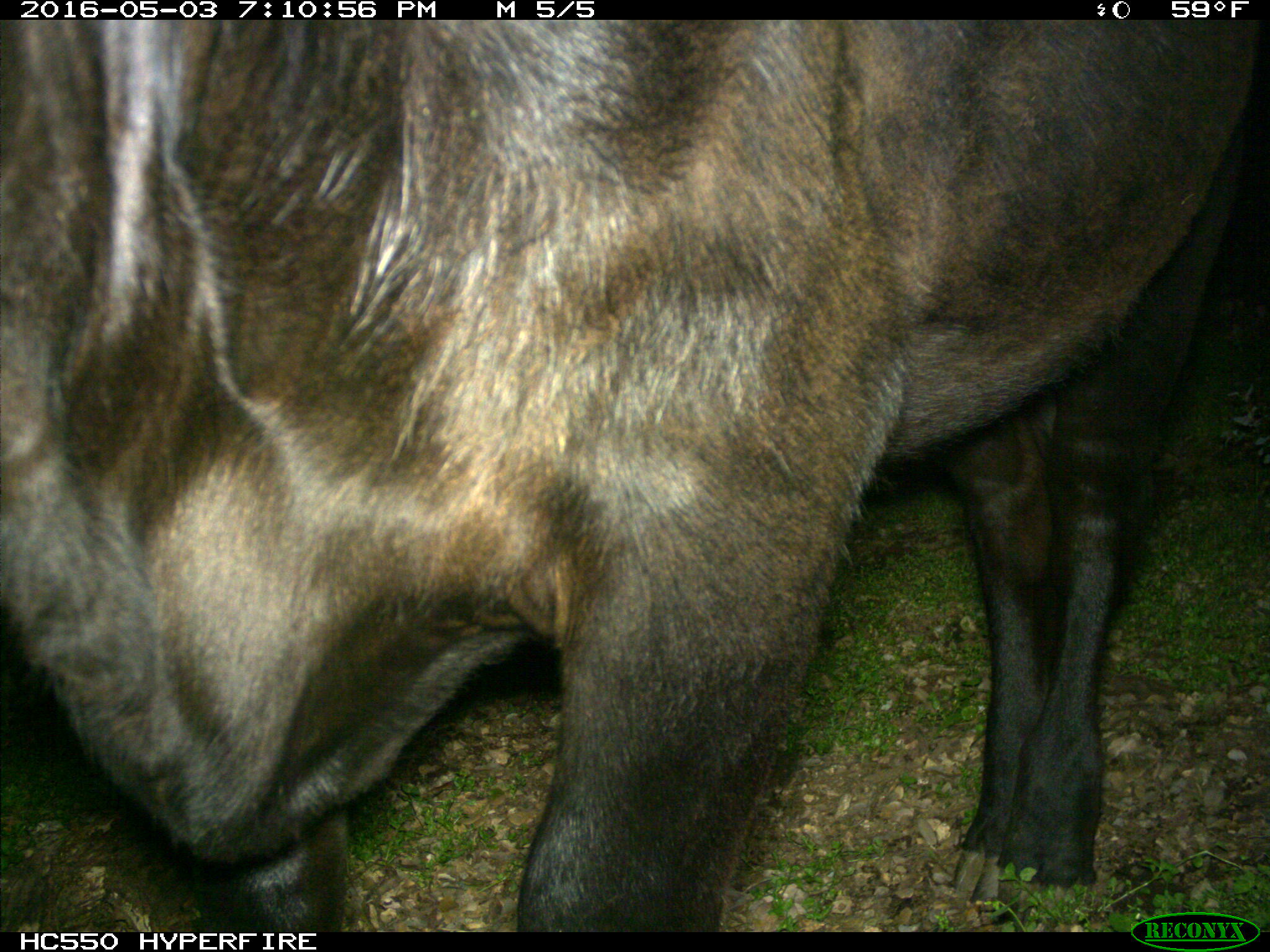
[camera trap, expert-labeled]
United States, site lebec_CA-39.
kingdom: Animalia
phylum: Chordata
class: Mammalia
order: Artiodactyla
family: Bovidae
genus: Bos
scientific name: Bos taurus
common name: domestic cow